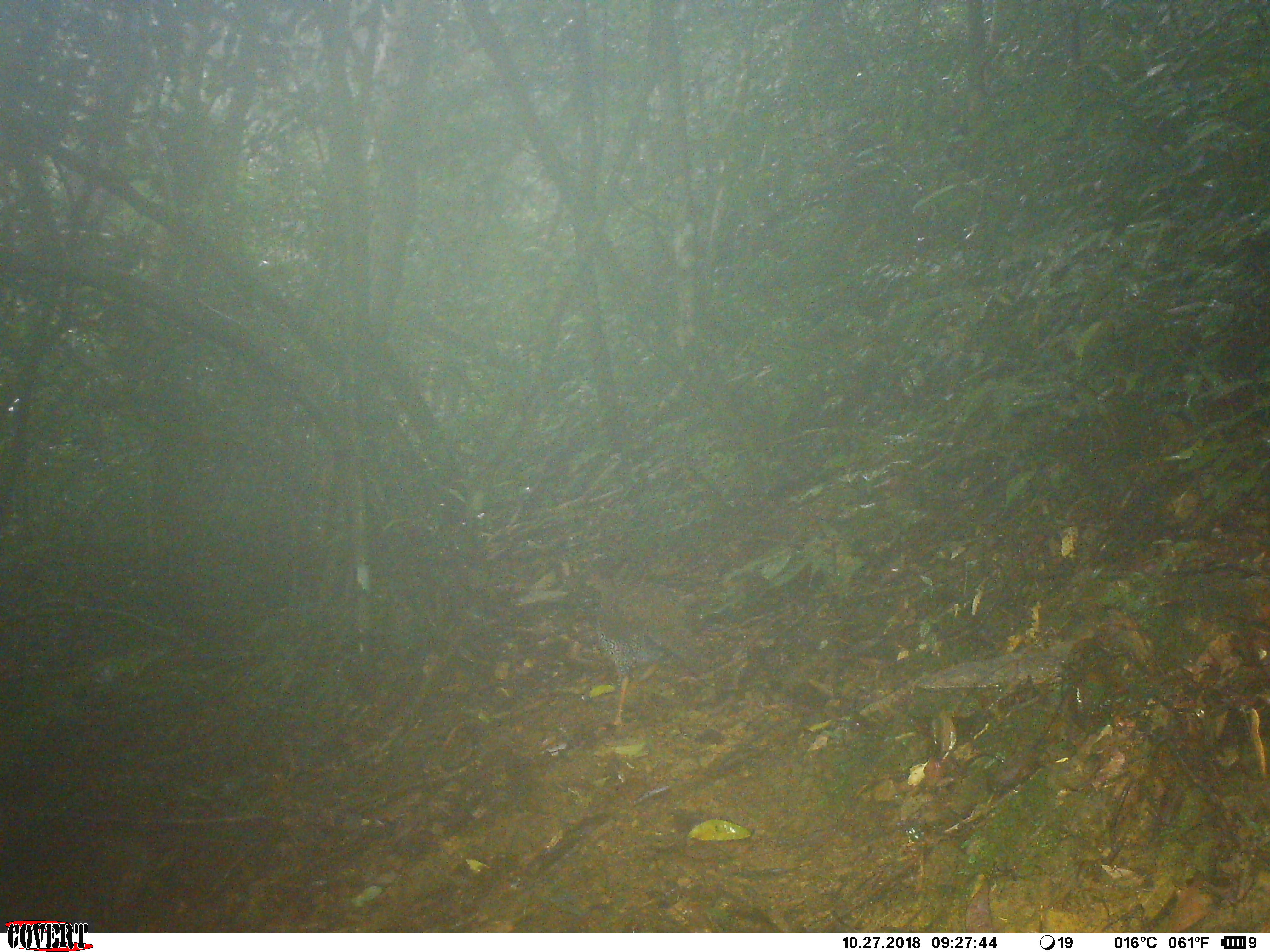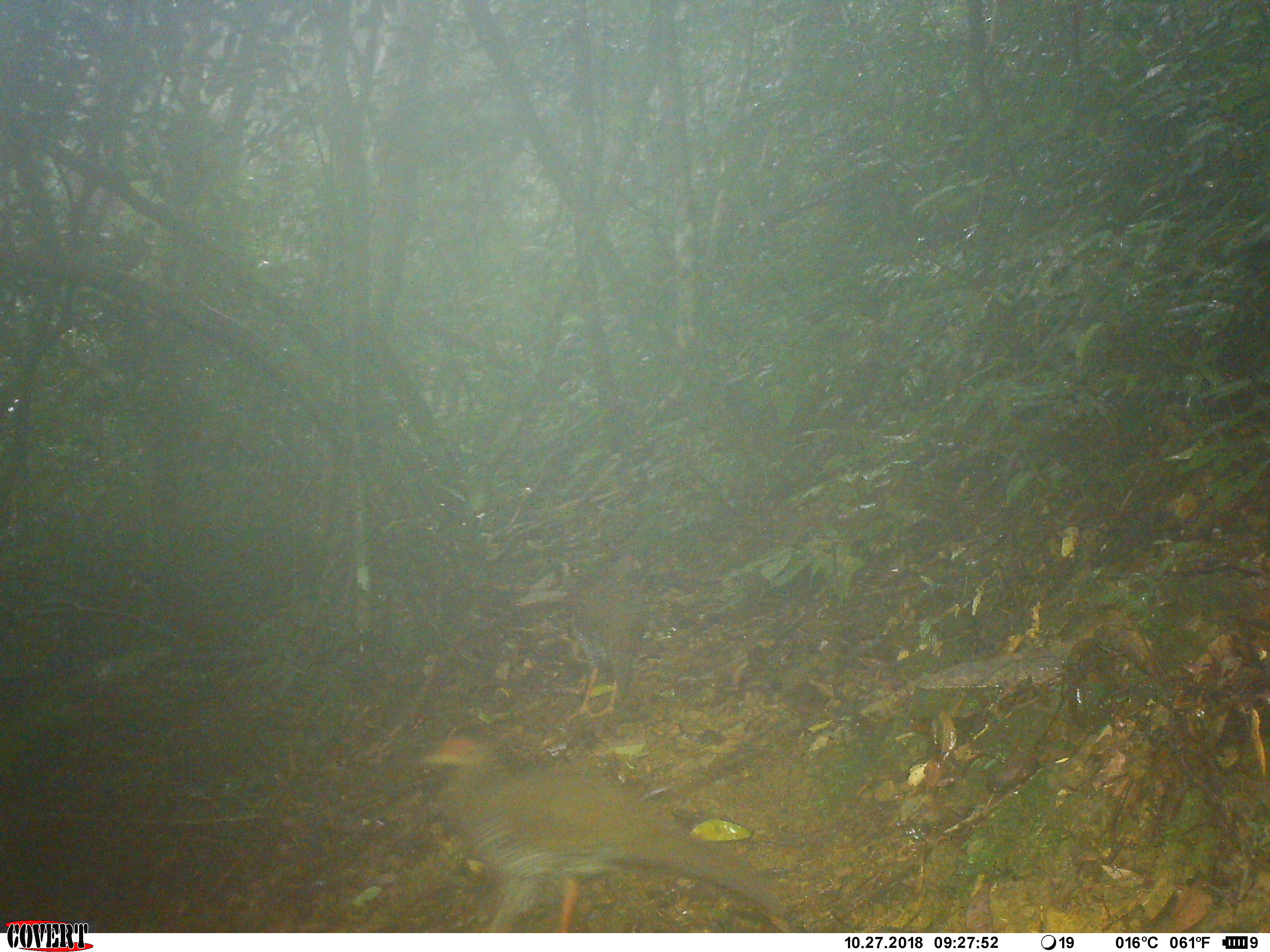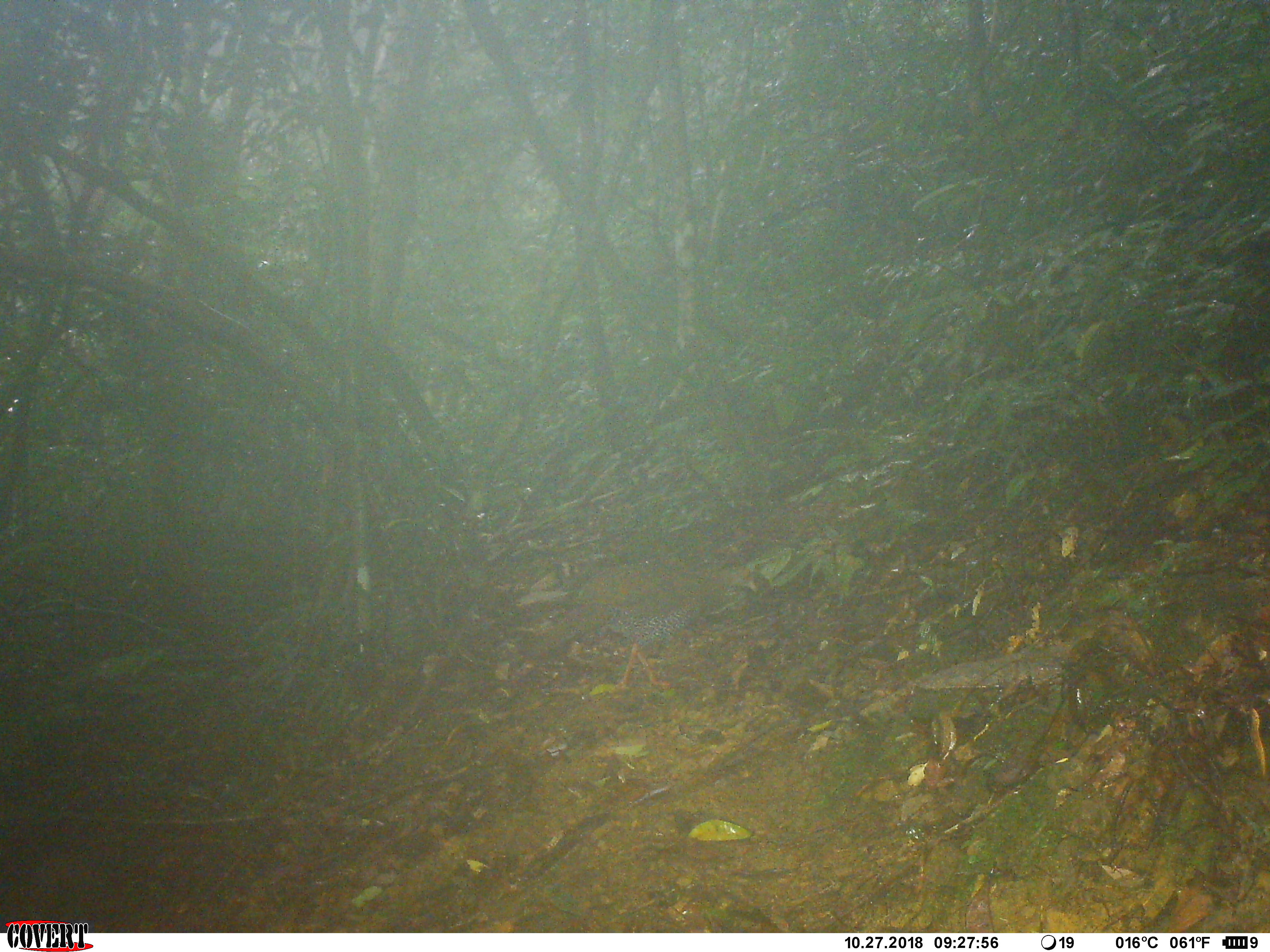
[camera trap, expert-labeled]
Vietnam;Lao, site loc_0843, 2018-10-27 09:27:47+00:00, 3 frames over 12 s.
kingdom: Animalia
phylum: Chordata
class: Aves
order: Galliformes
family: Phasianidae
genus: Lophura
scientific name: Lophura nycthemera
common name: silver pheasant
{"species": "silver pheasant (Lophura nycthemera)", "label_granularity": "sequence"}